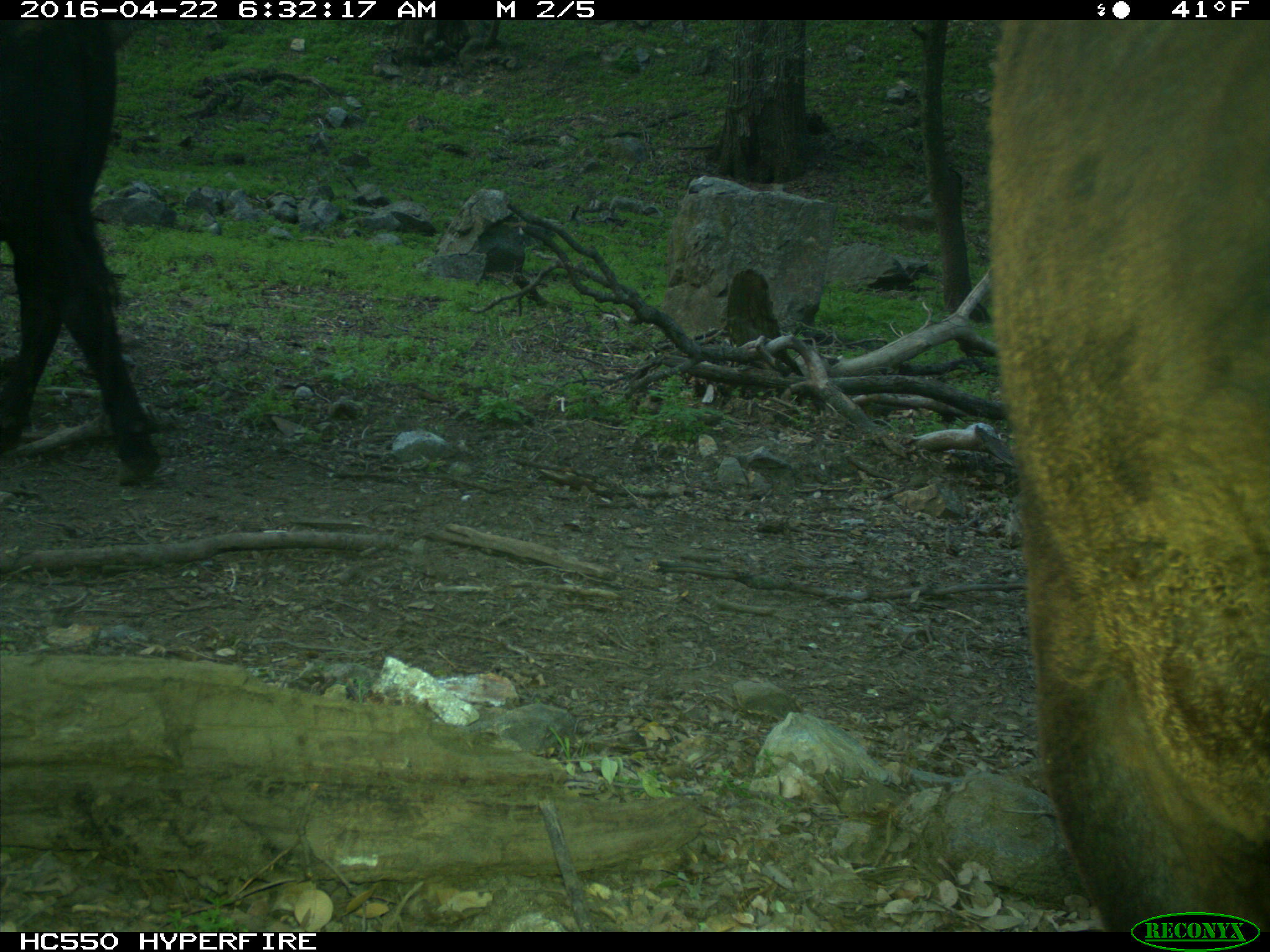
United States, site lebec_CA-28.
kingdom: Animalia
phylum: Chordata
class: Mammalia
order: Artiodactyla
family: Bovidae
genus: Bos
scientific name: Bos taurus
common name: domestic cow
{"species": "Bos taurus (domestic cow)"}